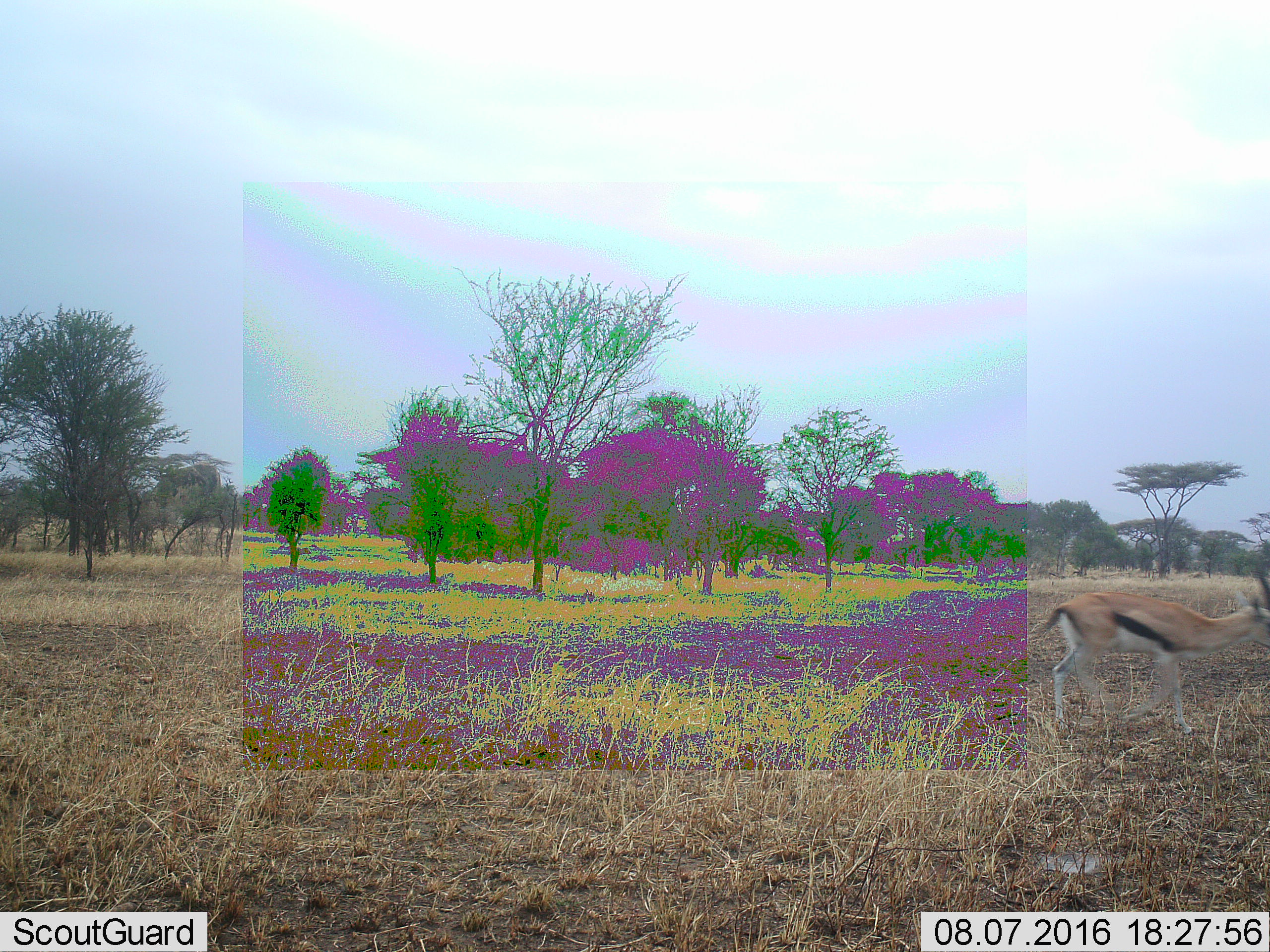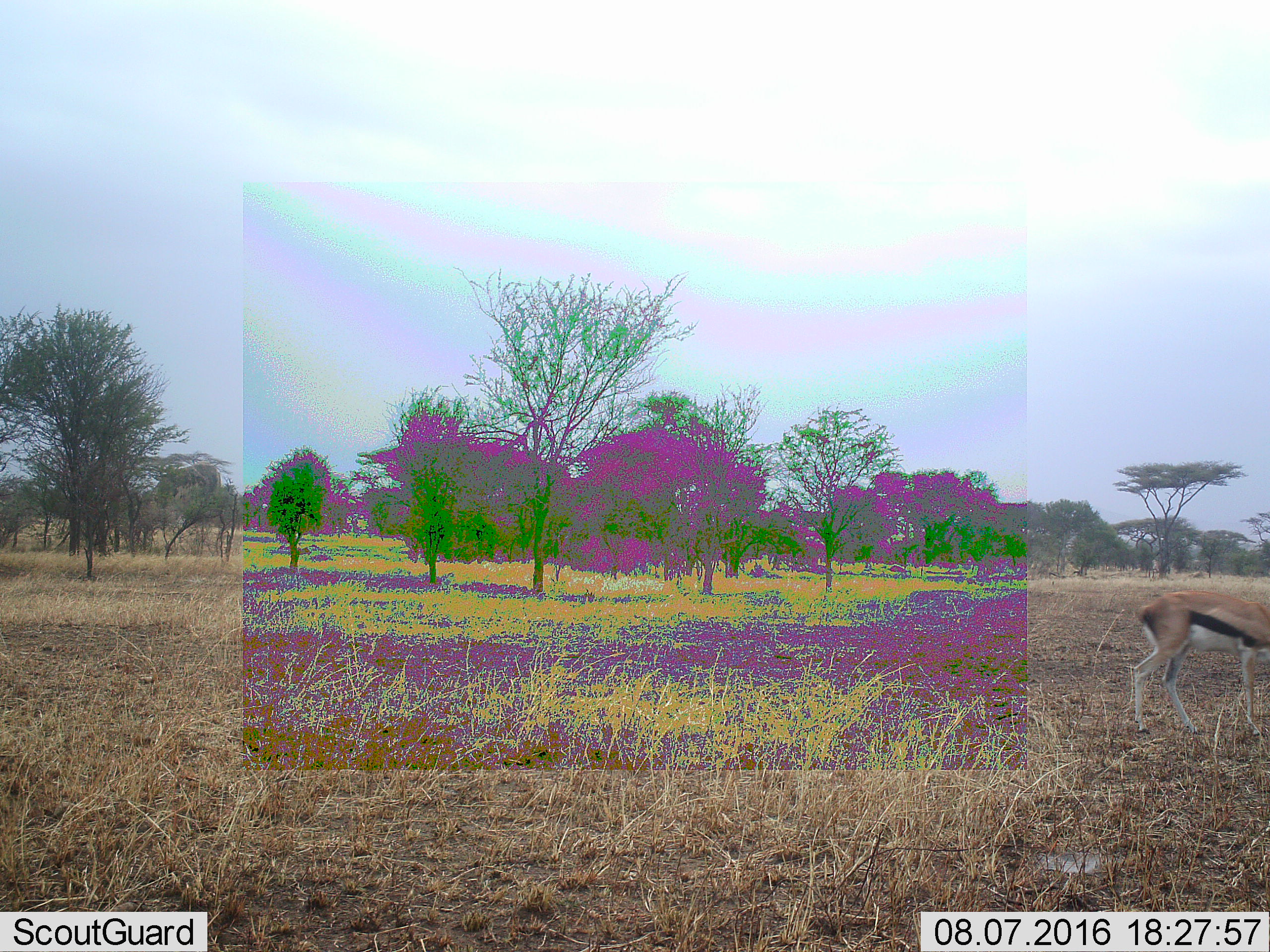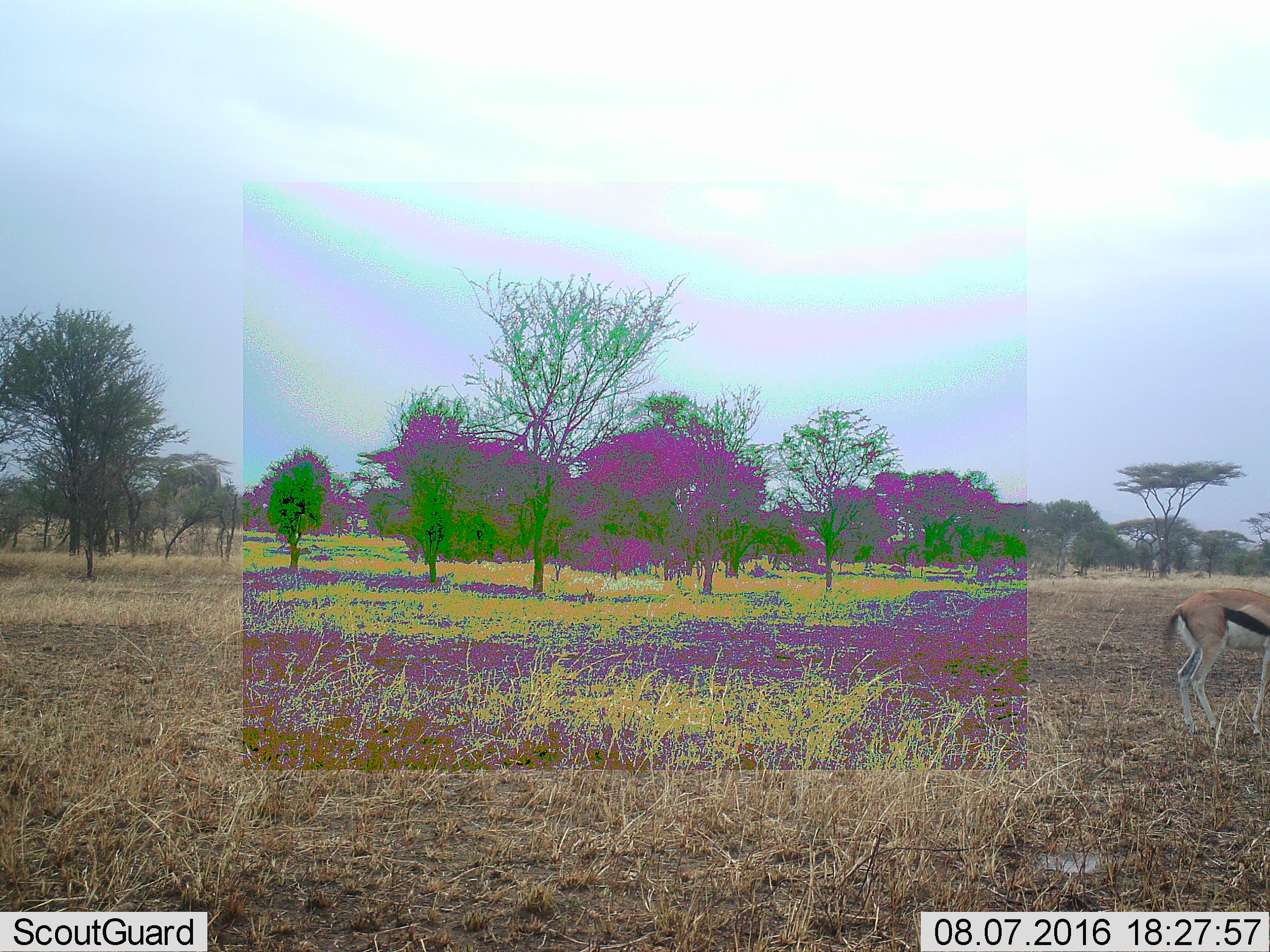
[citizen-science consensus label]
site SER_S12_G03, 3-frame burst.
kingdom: Animalia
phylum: Chordata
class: Mammalia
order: Artiodactyla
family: Bovidae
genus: Eudorcas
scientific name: Eudorcas thomsonii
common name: thomson's gazelle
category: gazellethomsons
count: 1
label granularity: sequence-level